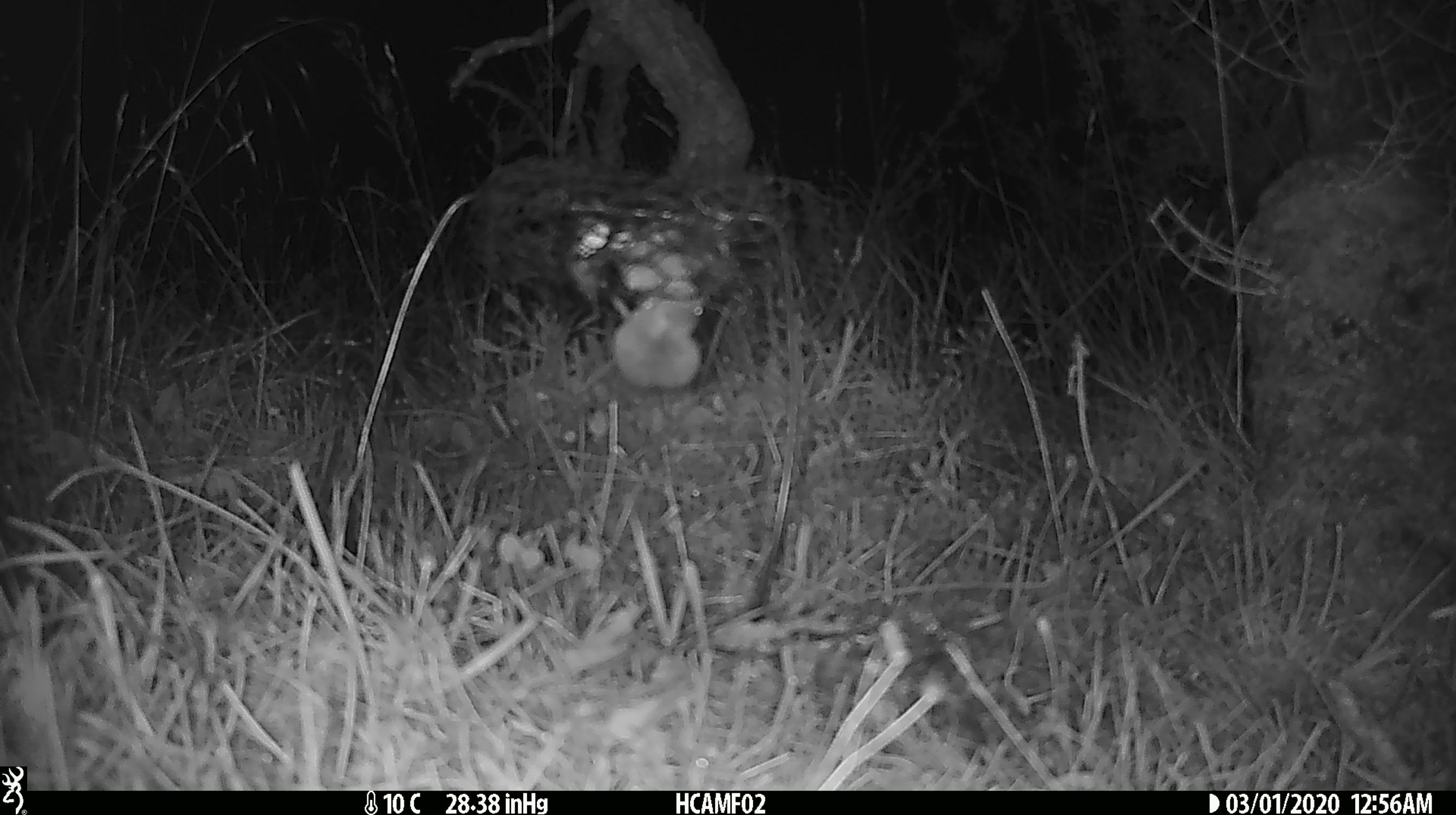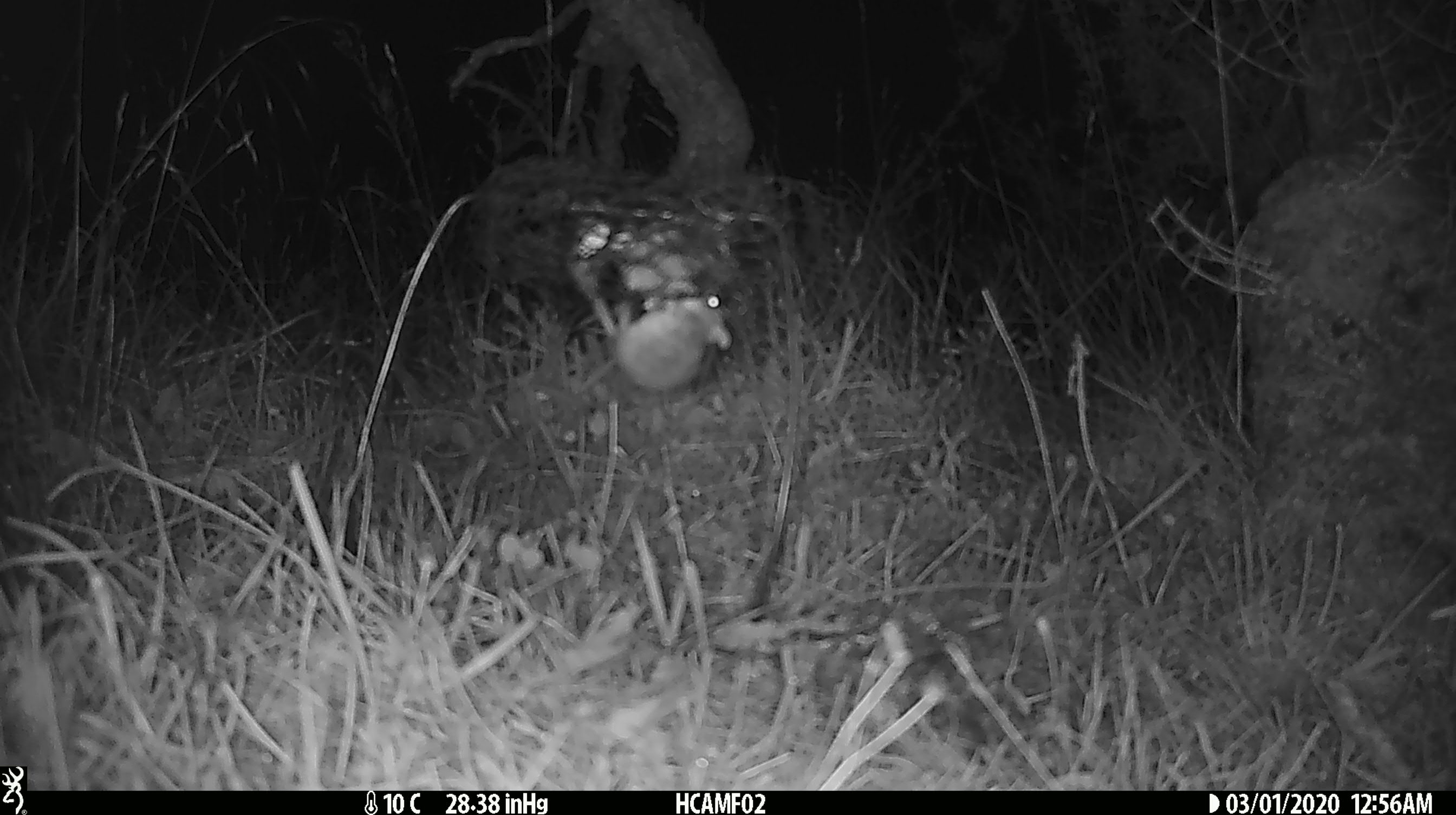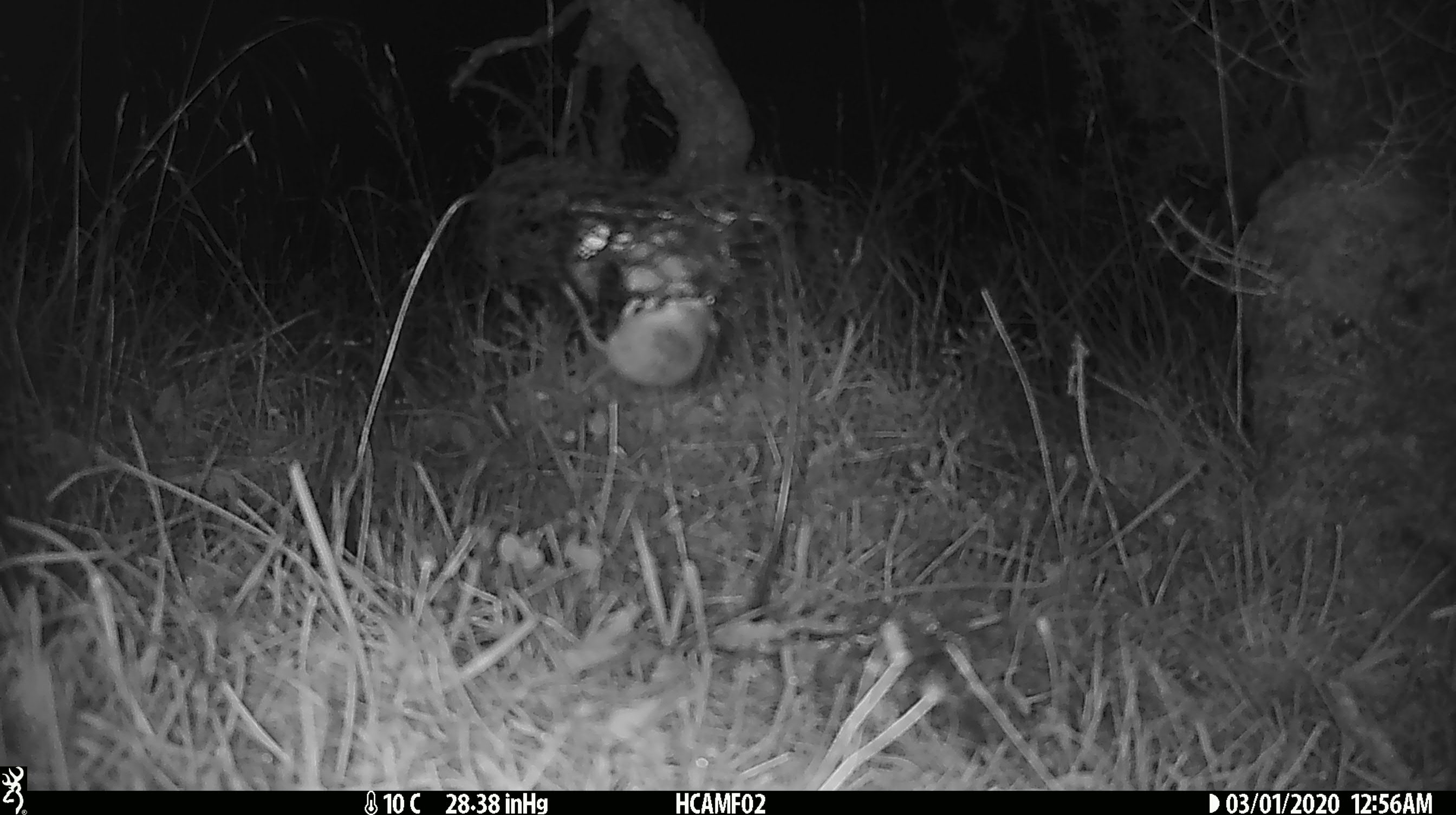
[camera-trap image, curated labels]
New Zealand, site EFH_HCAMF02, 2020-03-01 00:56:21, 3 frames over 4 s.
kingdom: Animalia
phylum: Chordata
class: Mammalia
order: Rodentia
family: Muridae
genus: Mus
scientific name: Mus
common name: mouse